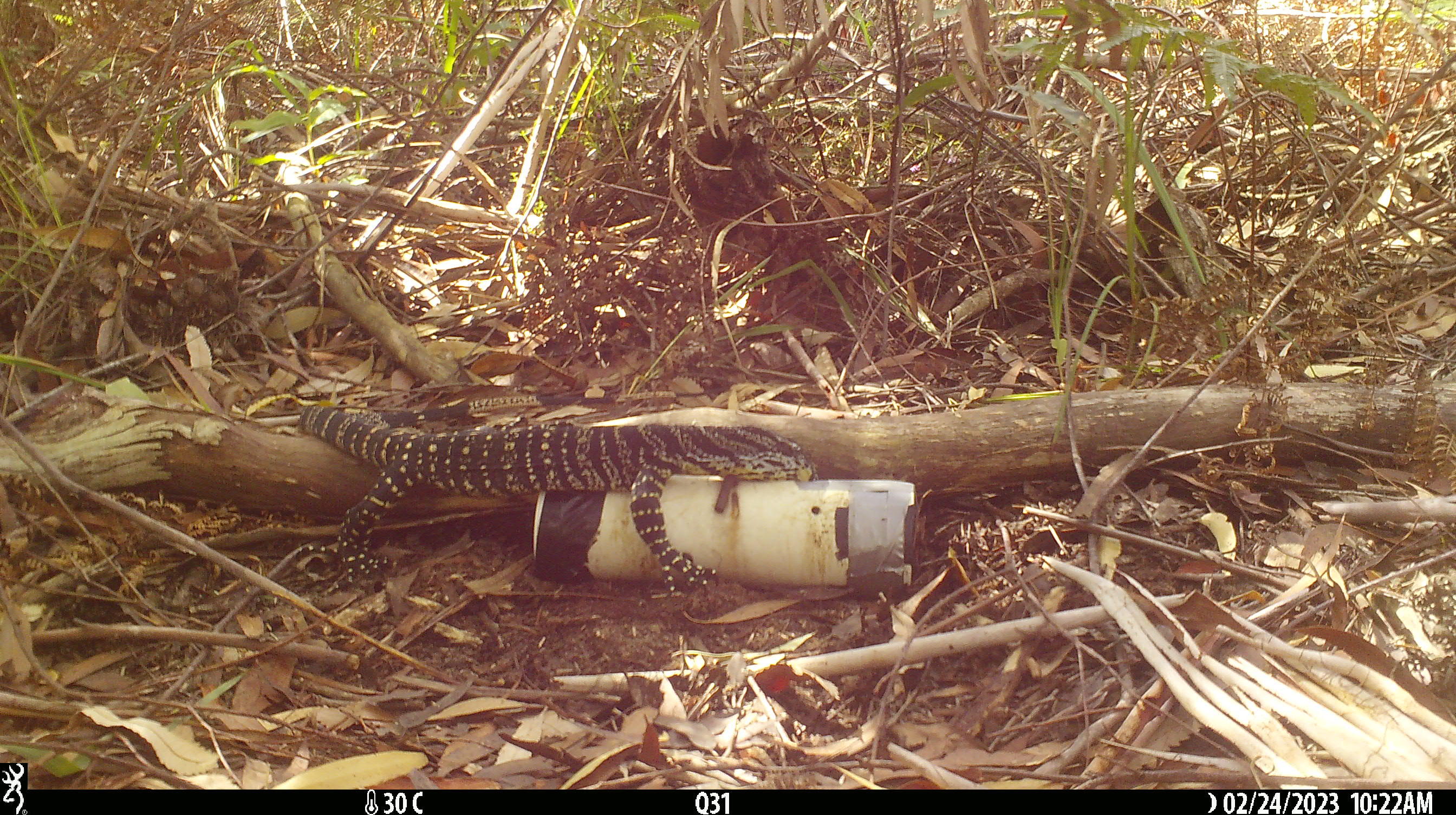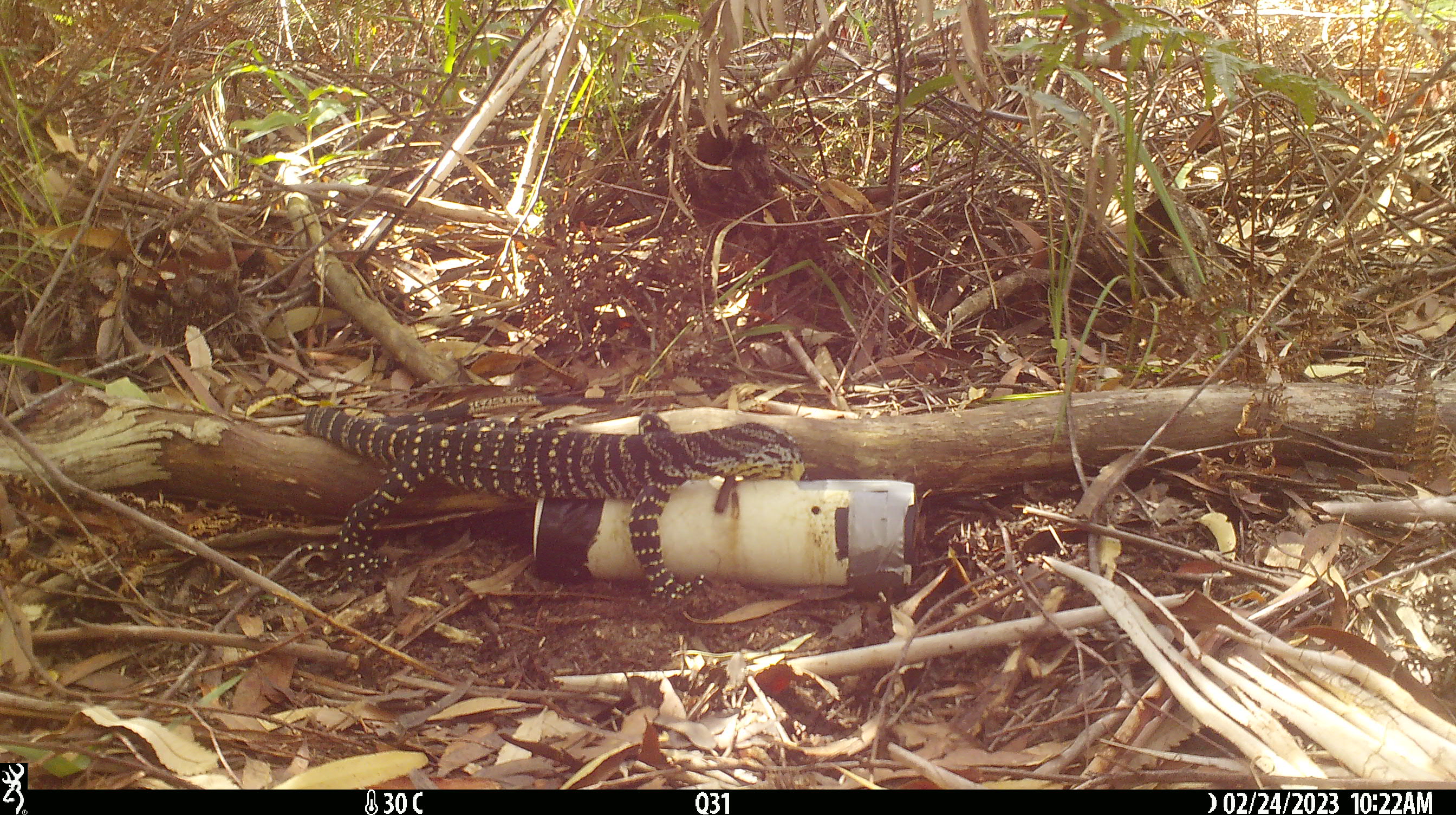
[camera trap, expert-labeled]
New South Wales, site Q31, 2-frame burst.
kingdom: Animalia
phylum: Chordata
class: Reptilia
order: Squamata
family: Varanidae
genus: Varanus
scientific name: Varanus varius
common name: lace monitor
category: goanna